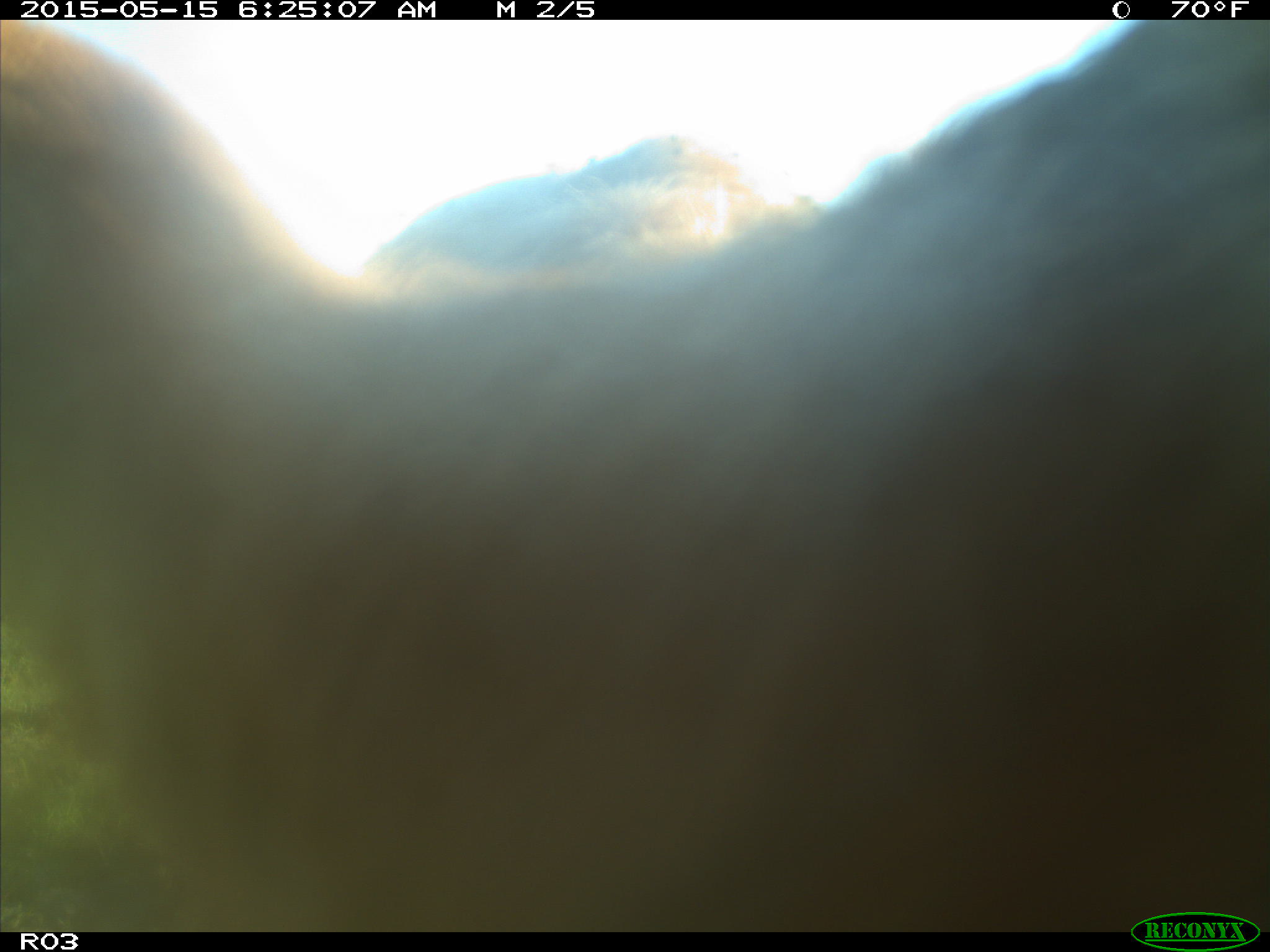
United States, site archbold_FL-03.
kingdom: Animalia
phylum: Chordata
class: Mammalia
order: Artiodactyla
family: Bovidae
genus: Bos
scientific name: Bos taurus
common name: domestic cow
Bos taurus (domestic cow).